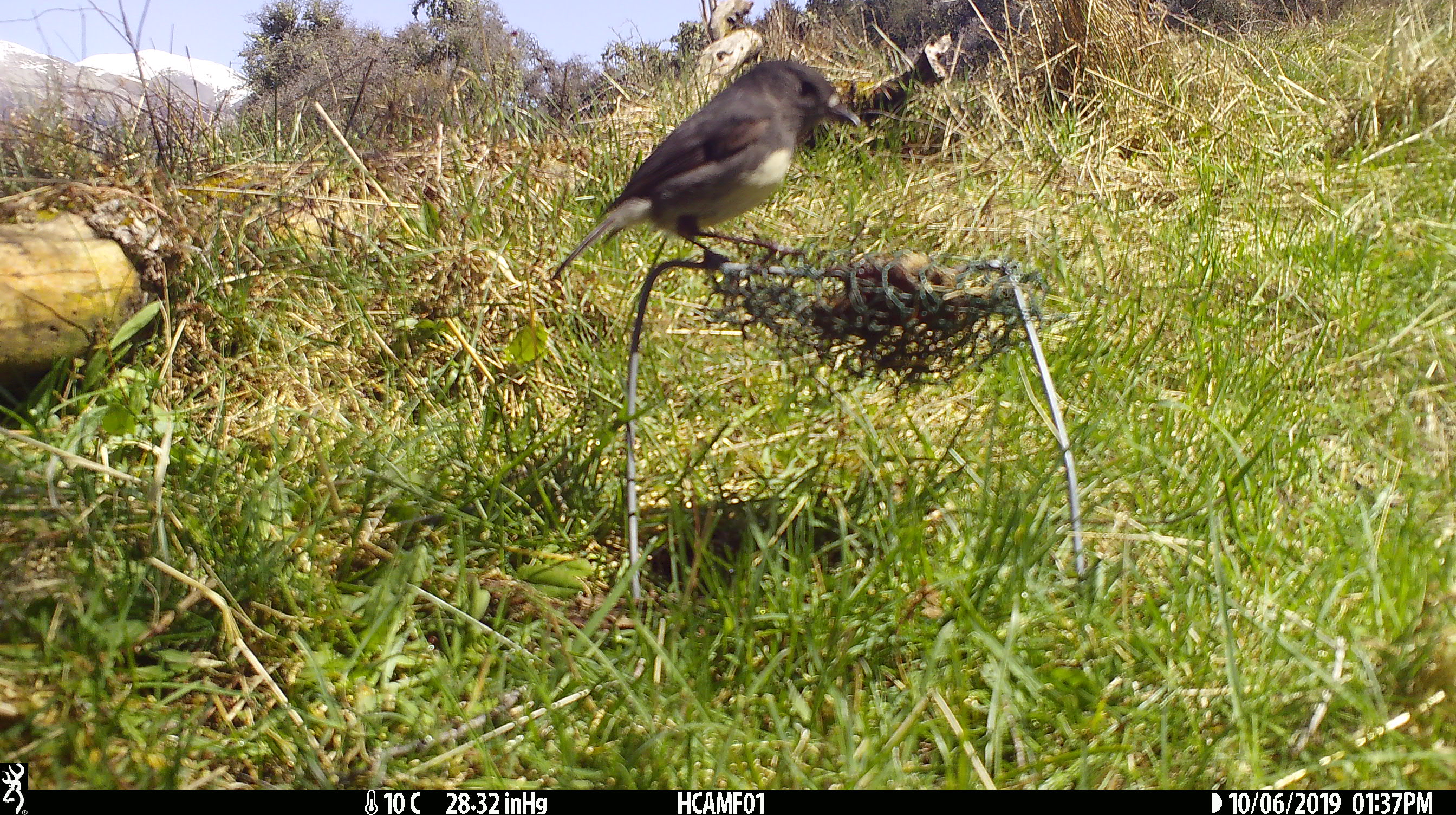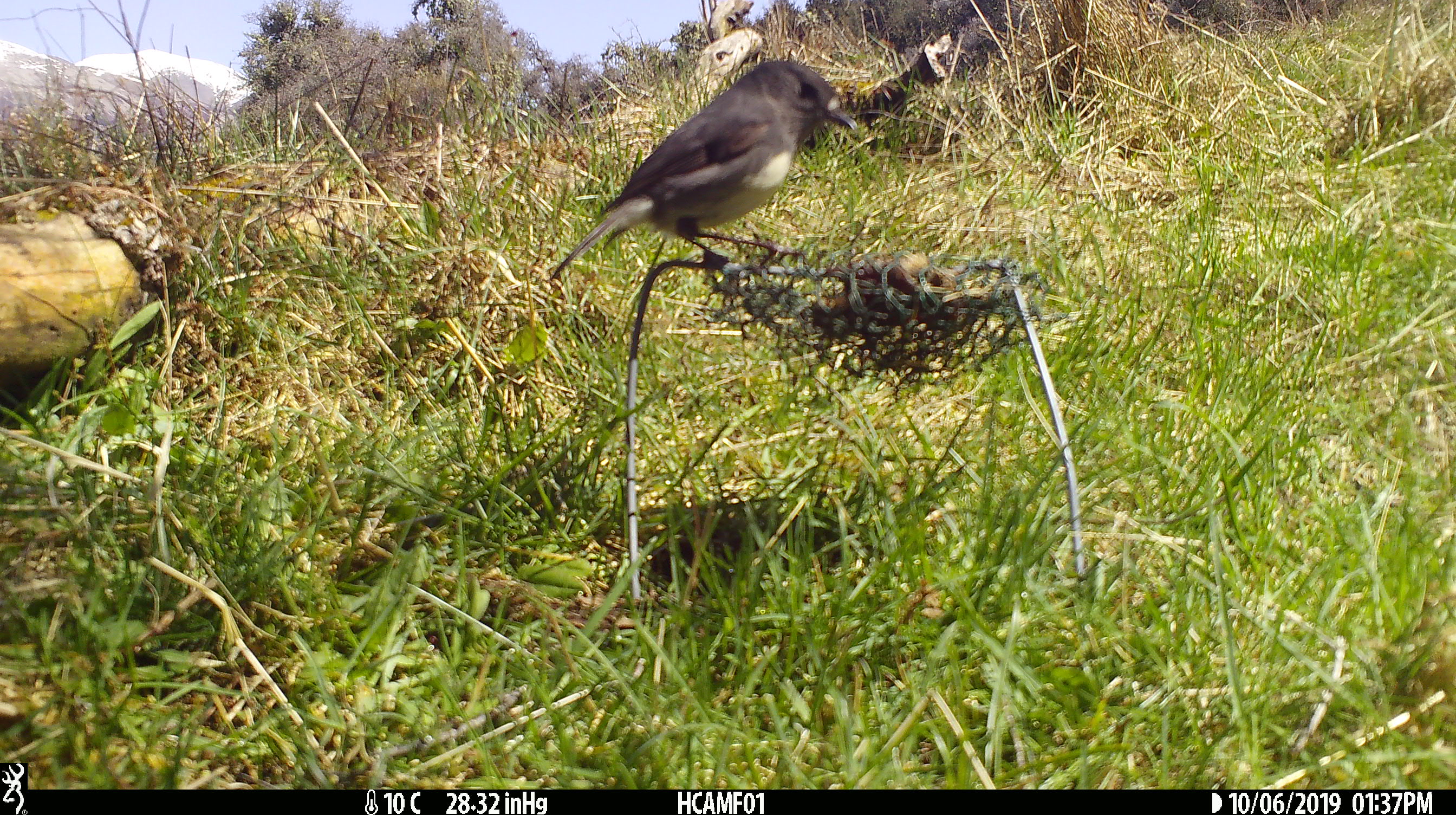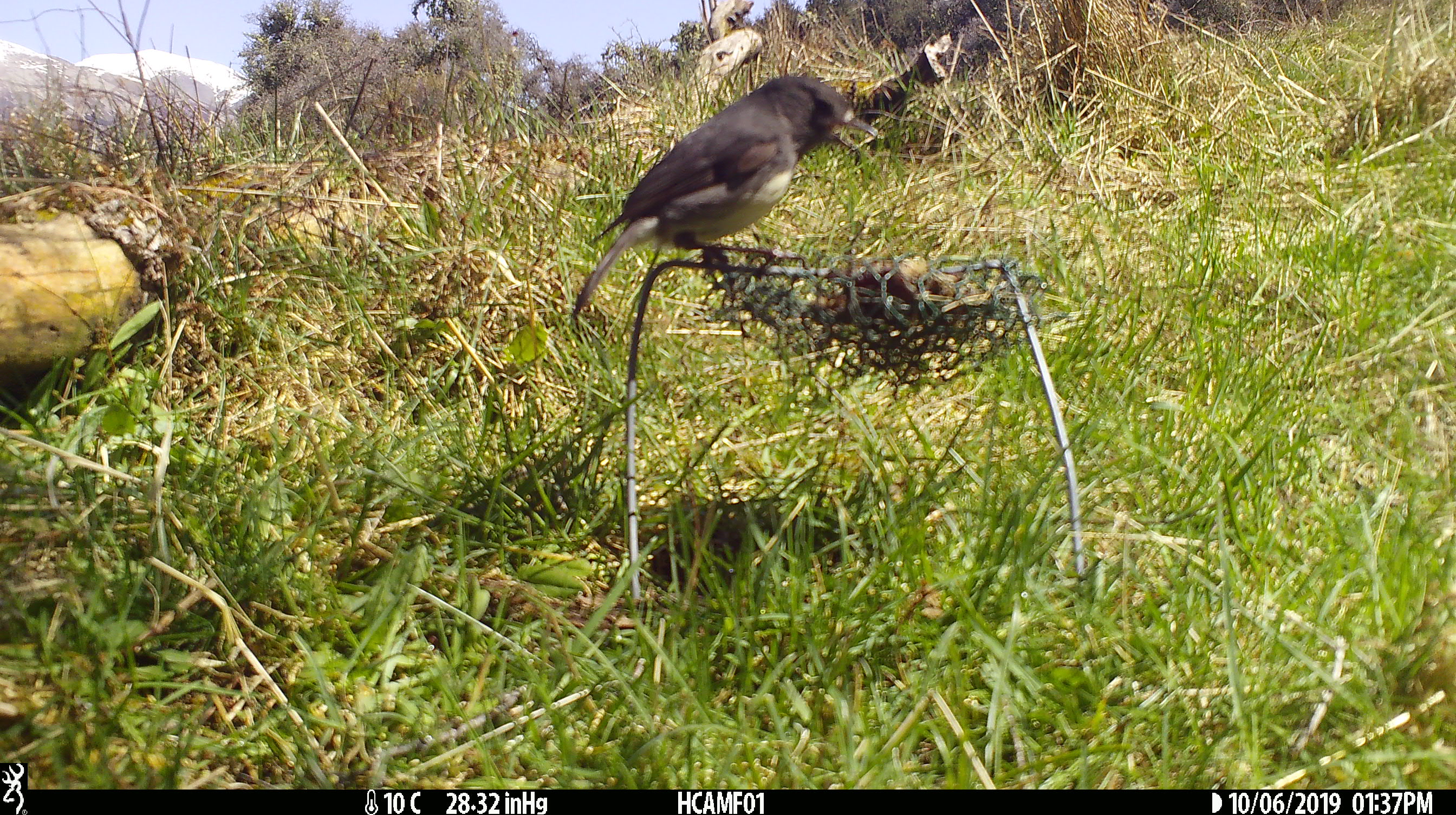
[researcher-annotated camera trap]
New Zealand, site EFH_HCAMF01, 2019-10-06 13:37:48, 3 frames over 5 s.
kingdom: Animalia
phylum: Chordata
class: Aves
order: Passeriformes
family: Petroicidae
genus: Petroica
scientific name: Petroica australis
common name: new zealand robin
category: robin